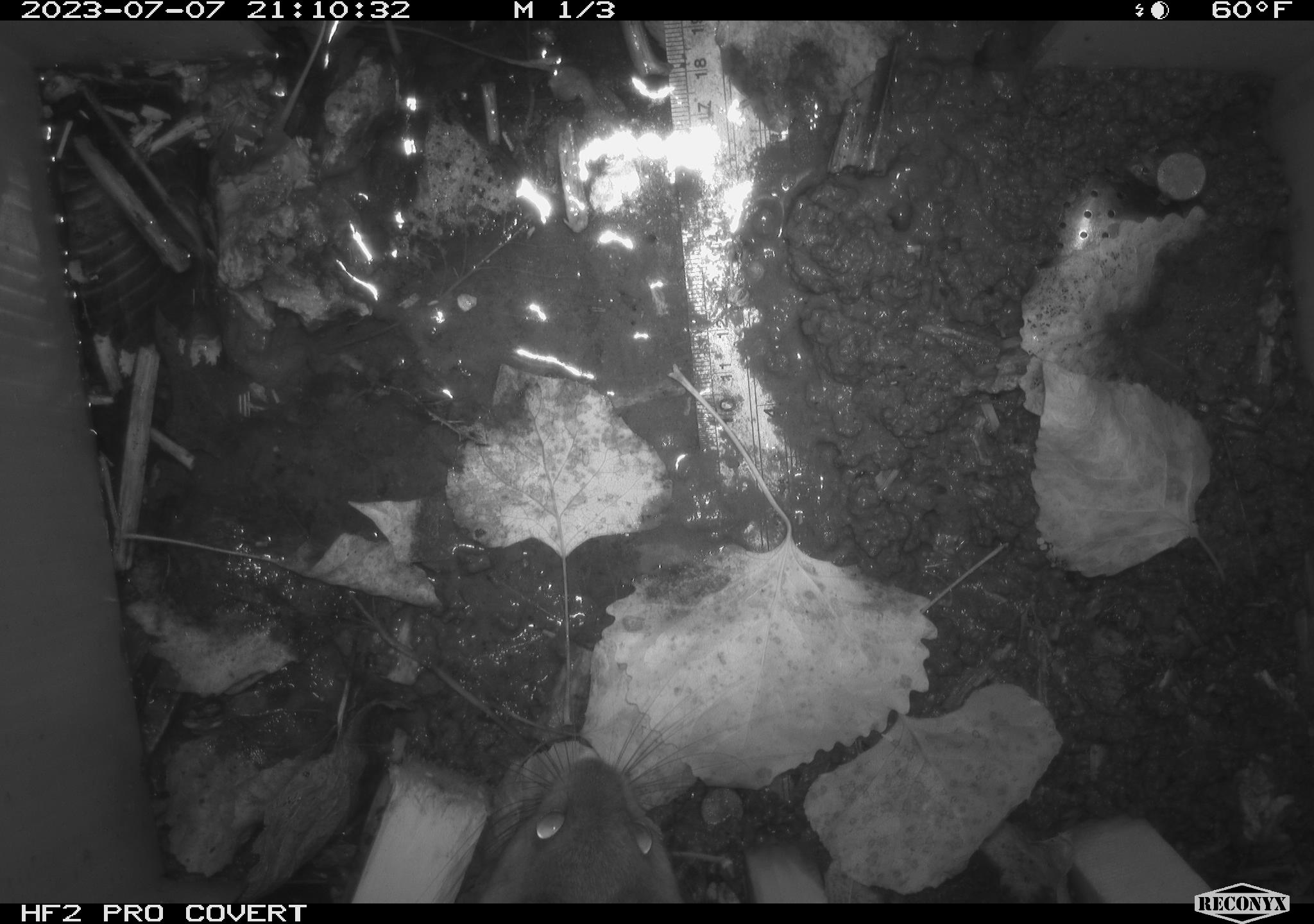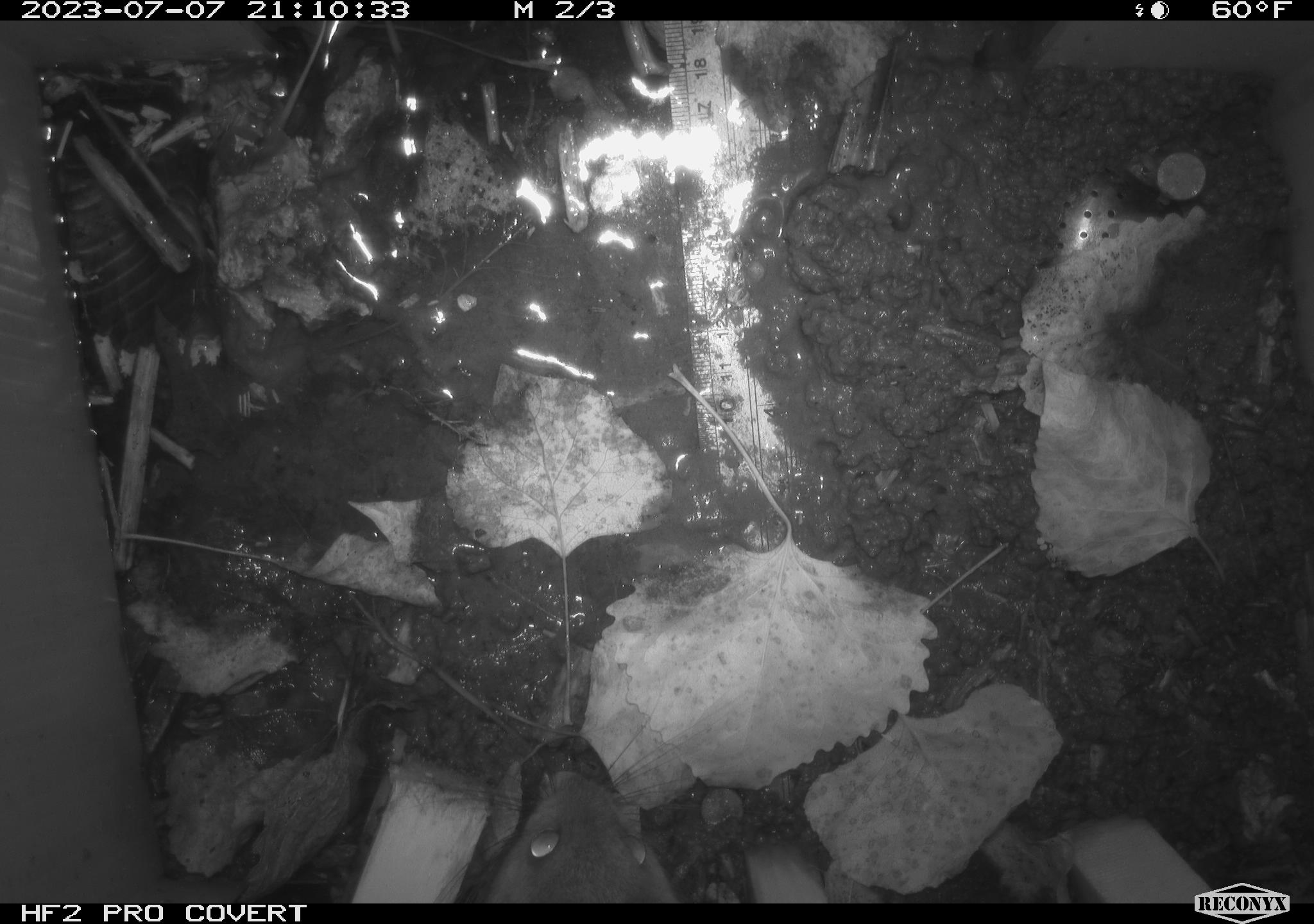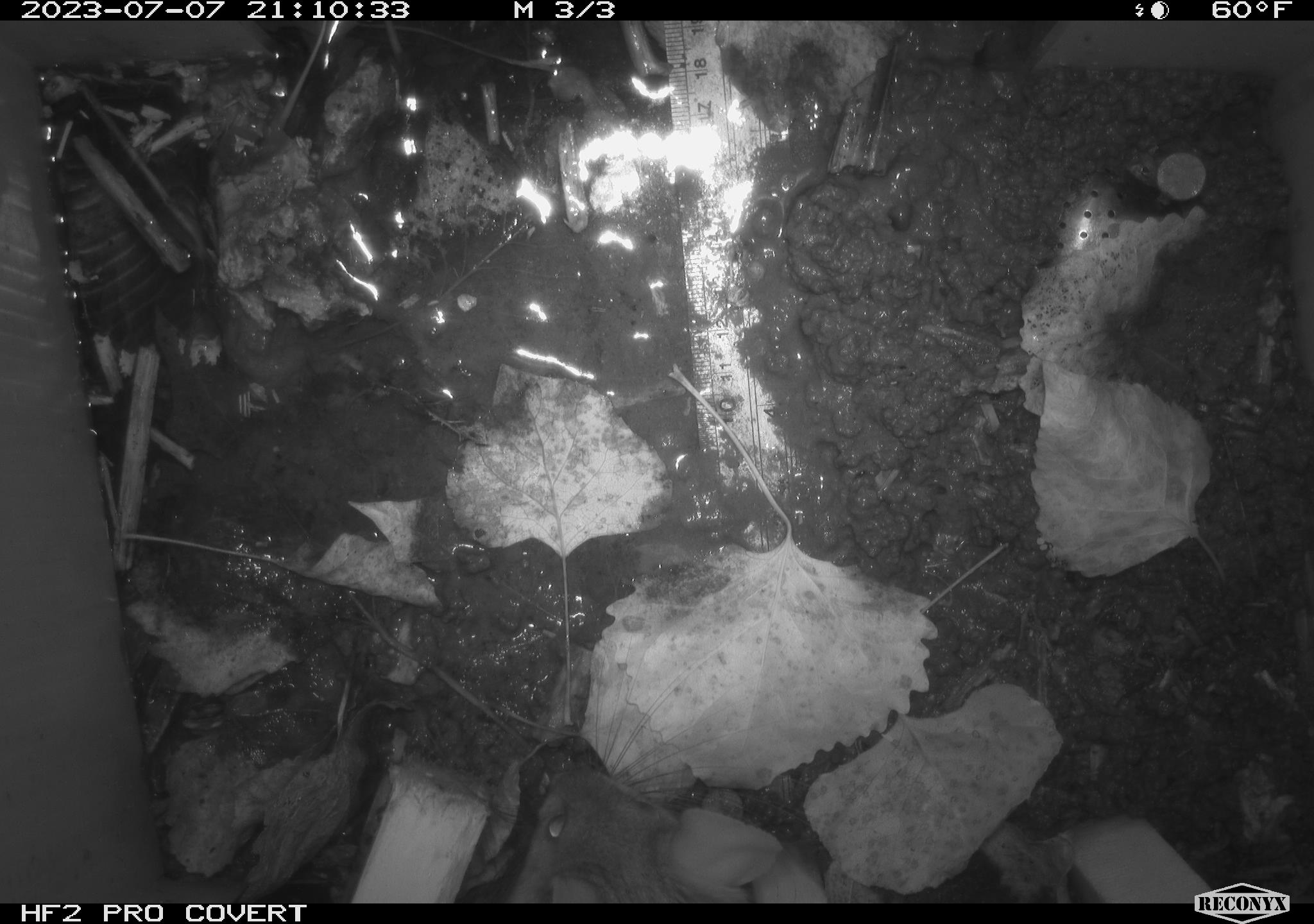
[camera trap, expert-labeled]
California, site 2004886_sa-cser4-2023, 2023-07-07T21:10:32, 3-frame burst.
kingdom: Animalia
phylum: Chordata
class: Mammalia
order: Rodentia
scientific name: Rodentia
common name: woodrat or rat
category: woodrat or rat species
Woodrat or rat species (woodrat or rat) (Rodentia).